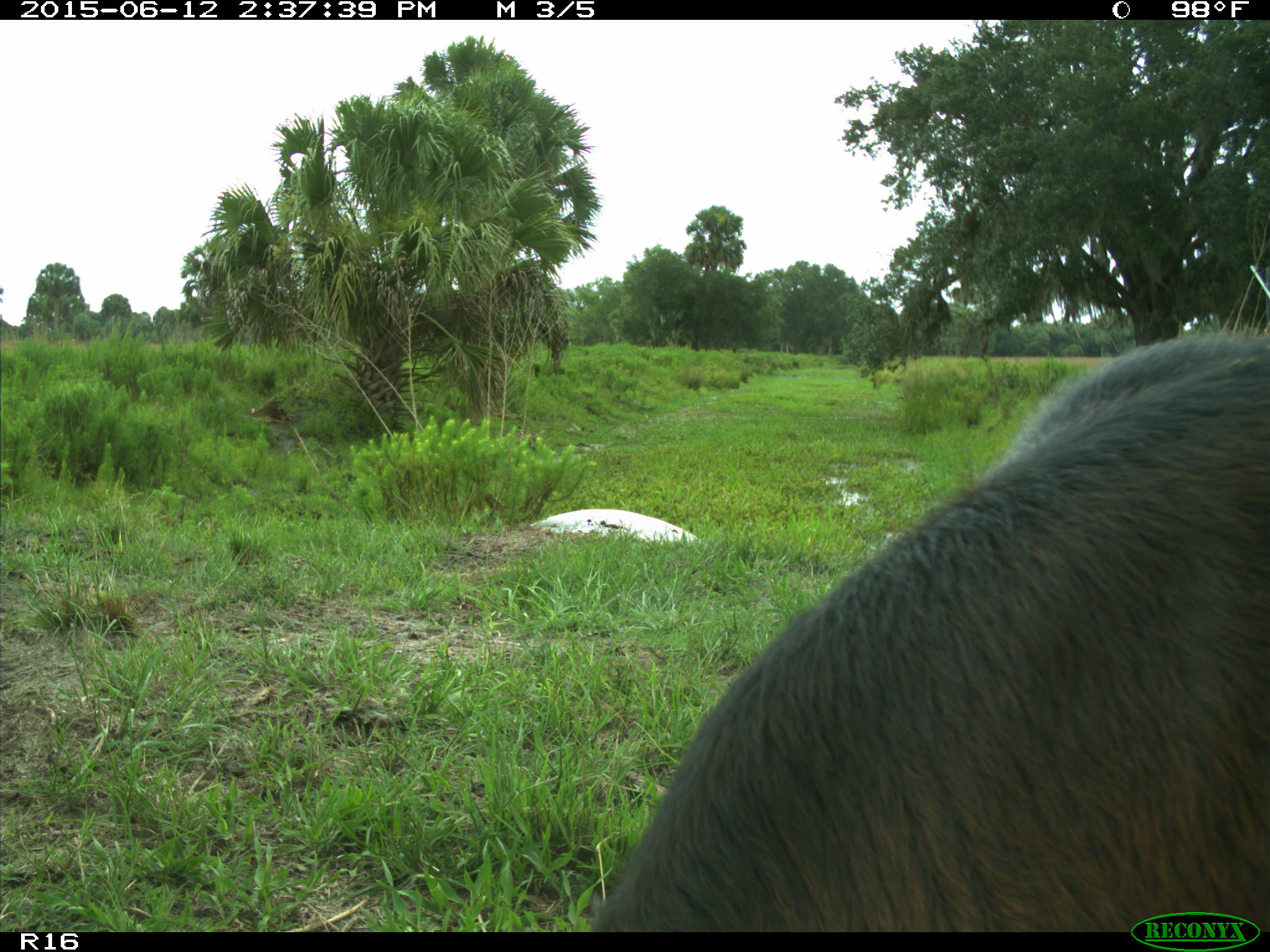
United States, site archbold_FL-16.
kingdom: Animalia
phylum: Chordata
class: Mammalia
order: Artiodactyla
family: Bovidae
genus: Bos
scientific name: Bos taurus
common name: domestic cow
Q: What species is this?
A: Bos taurus (domestic cow).